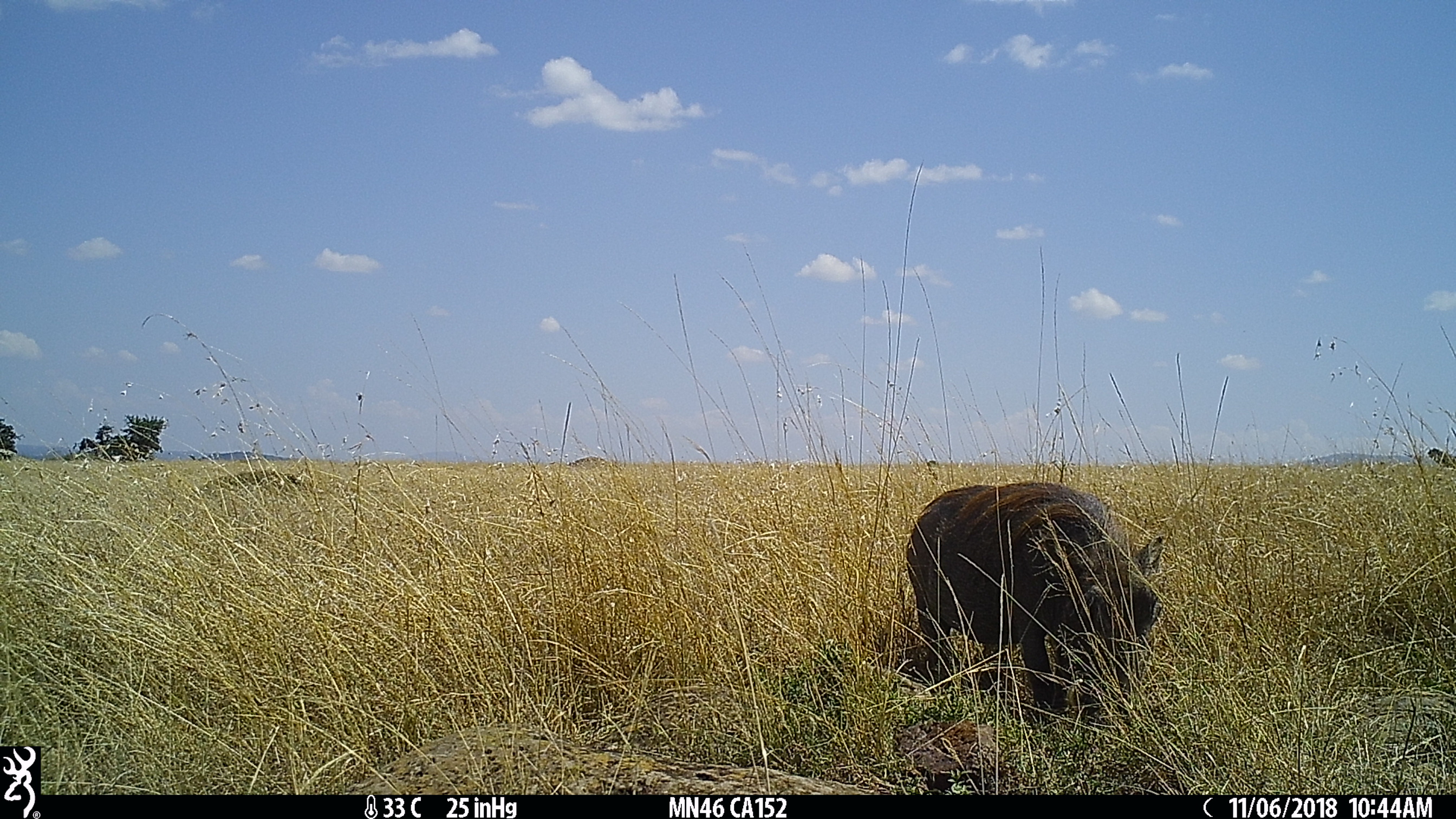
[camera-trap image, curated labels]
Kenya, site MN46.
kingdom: Animalia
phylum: Chordata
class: Mammalia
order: Artiodactyla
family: Suidae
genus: Phacochoerus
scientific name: Phacochoerus africanus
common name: common warthog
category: warthog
Warthog (common warthog) (Phacochoerus africanus).